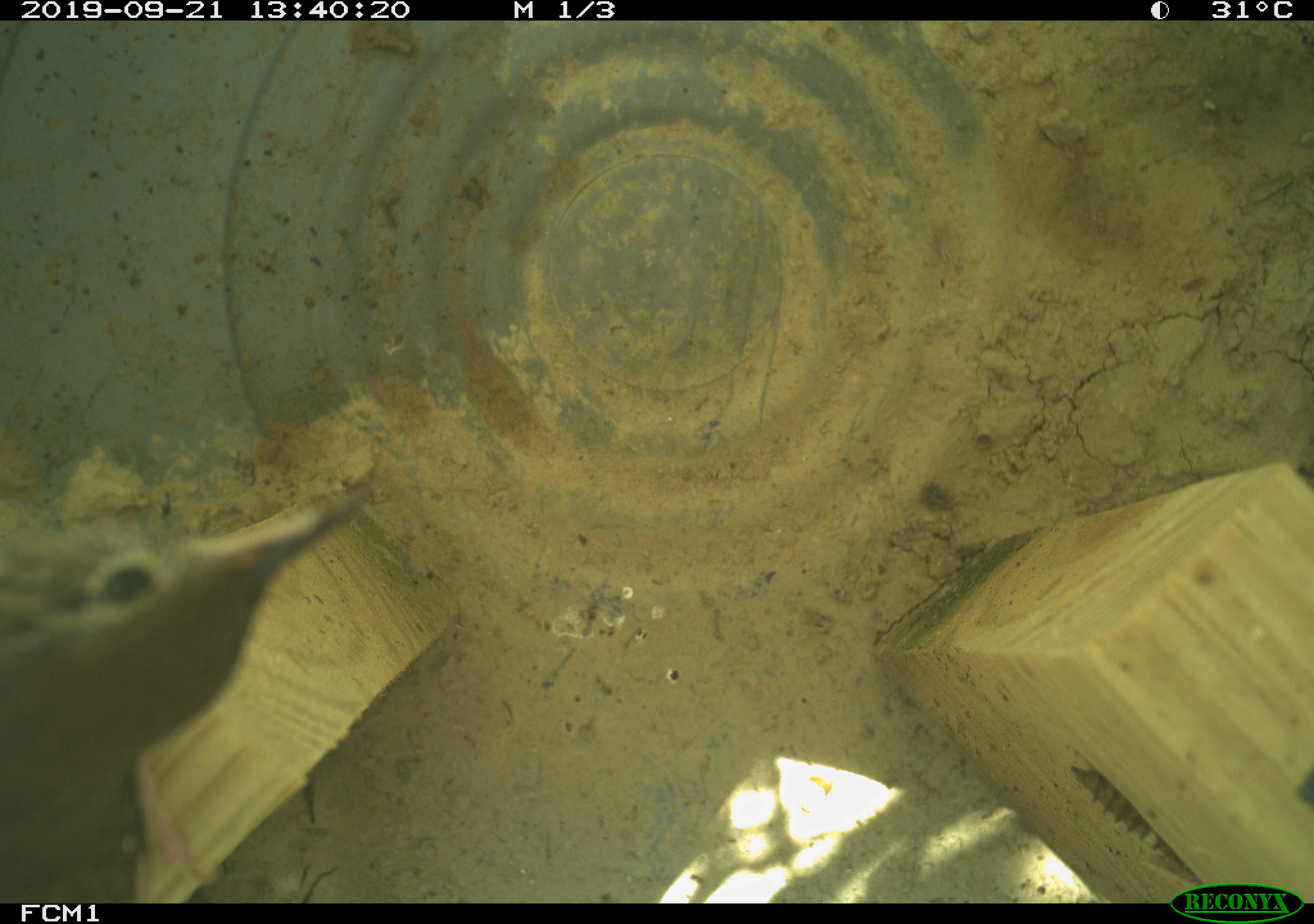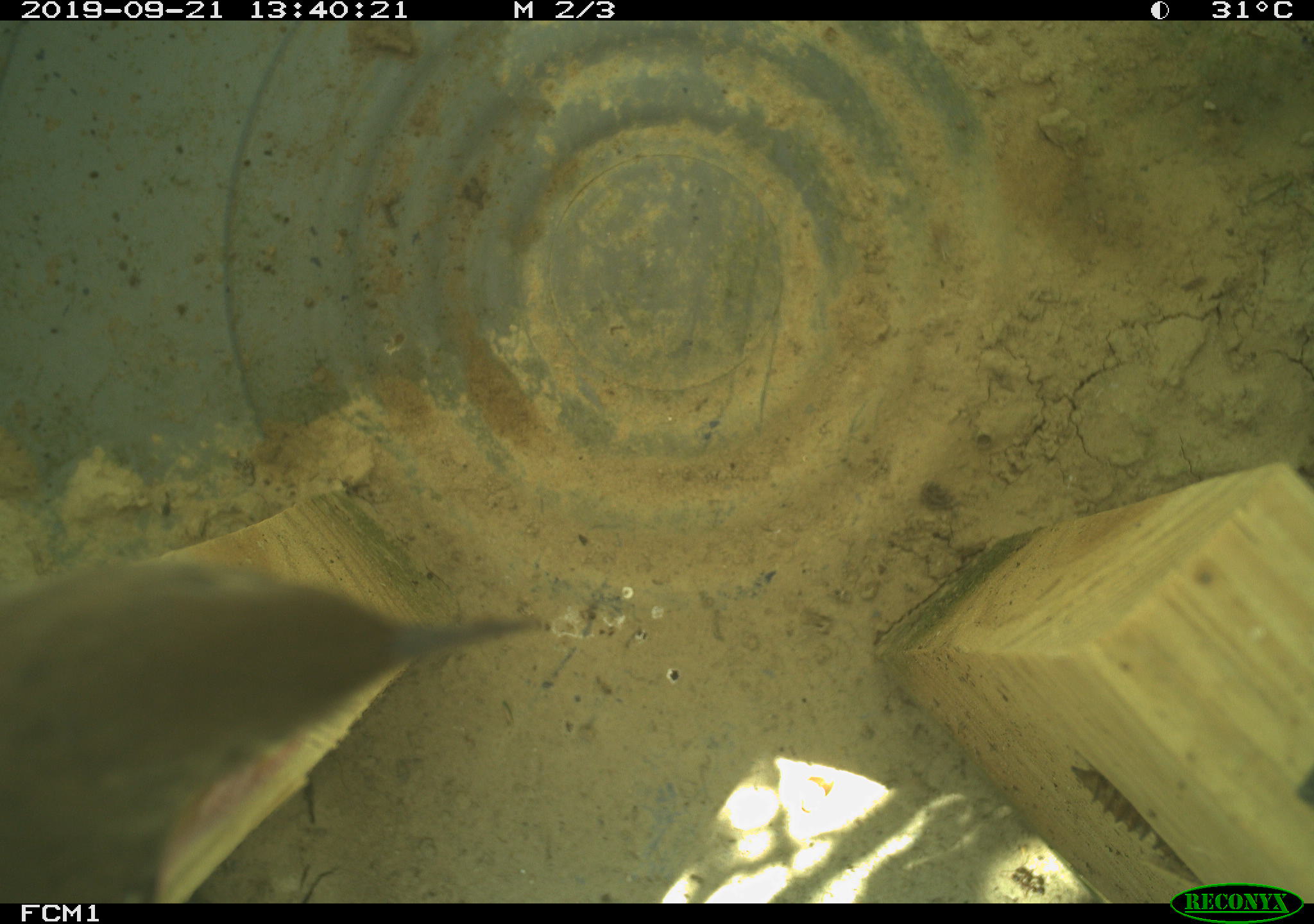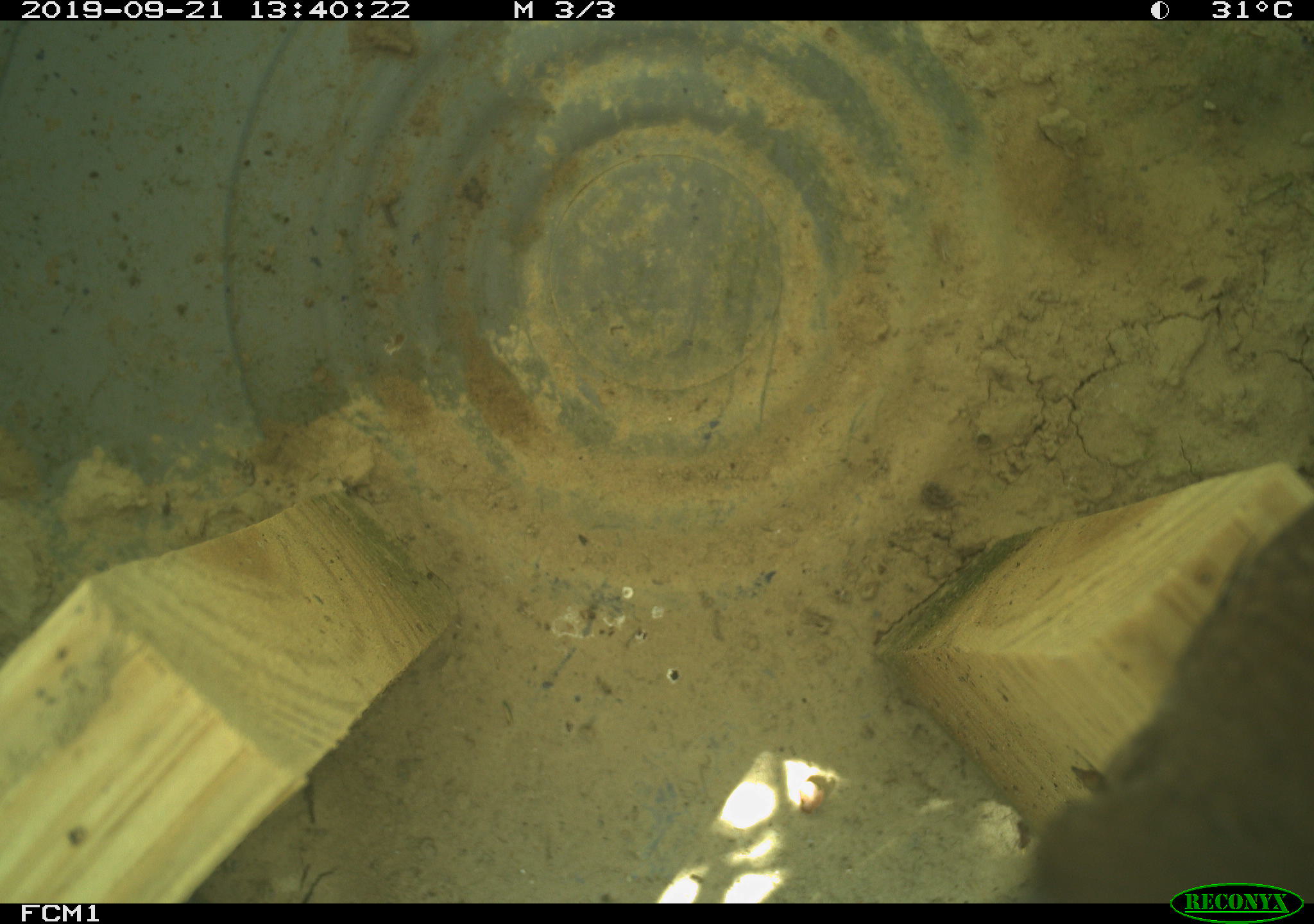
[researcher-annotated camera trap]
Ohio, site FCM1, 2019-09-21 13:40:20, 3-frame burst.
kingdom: Animalia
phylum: Chordata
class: Aves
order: Passeriformes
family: Troglodytidae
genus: Troglodytes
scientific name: Troglodytes aedon aedon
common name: northern house wren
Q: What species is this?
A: Northern house wren (Troglodytes aedon aedon).